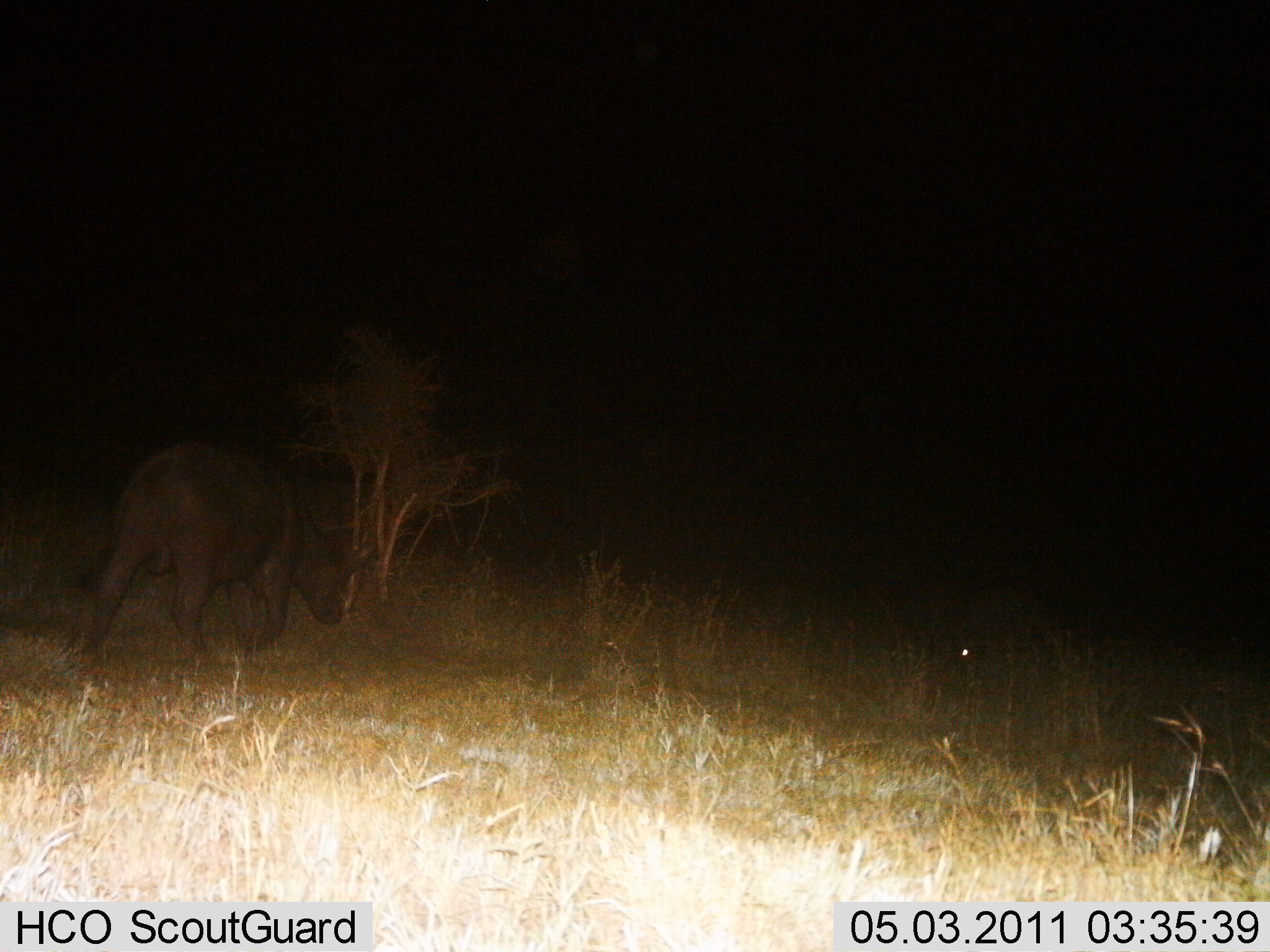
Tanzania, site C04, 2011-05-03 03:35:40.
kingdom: Animalia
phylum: Chordata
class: Mammalia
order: Artiodactyla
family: Bovidae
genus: Syncerus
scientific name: Syncerus caffer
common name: cape buffalo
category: buffalo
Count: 1.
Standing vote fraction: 14%.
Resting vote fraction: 7%.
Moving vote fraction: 86%.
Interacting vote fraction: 0%.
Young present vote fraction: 0%.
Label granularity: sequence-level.